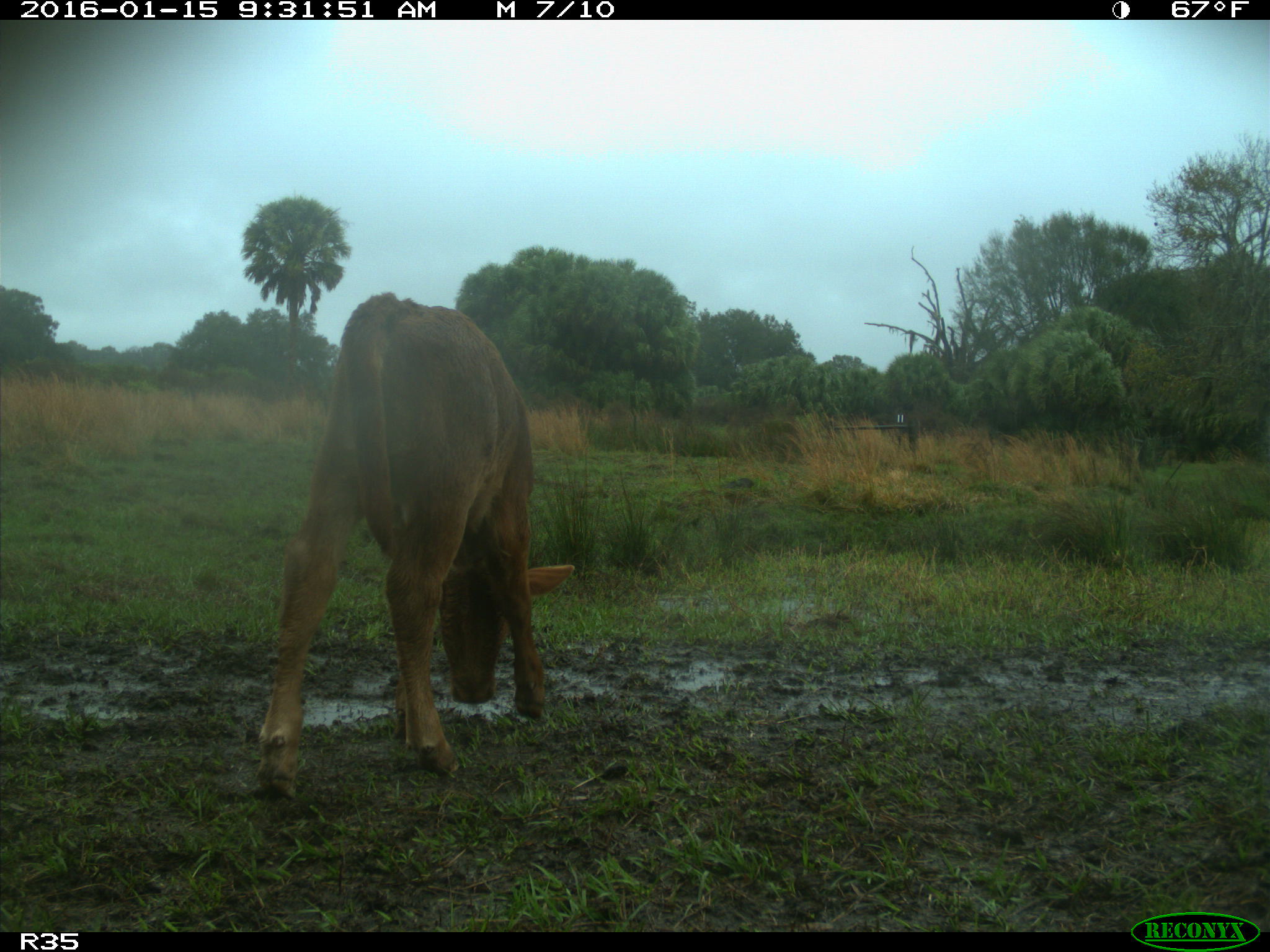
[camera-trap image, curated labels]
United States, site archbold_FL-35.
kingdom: Animalia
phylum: Chordata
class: Mammalia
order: Artiodactyla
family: Bovidae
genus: Bos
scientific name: Bos taurus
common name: domestic cow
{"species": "Bos taurus (domestic cow)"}